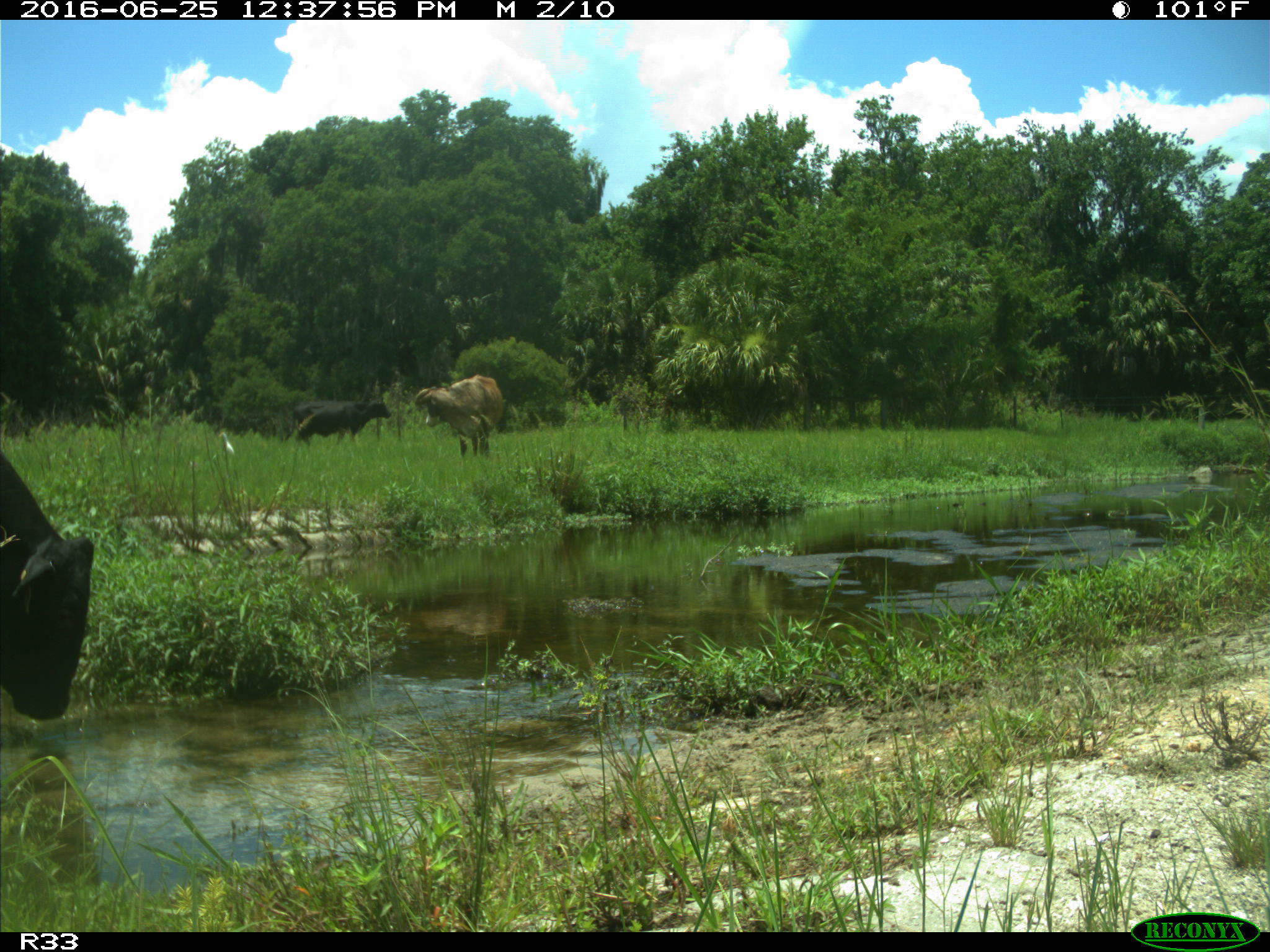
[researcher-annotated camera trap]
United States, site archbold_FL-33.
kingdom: Animalia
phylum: Chordata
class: Mammalia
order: Artiodactyla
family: Bovidae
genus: Bos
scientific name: Bos taurus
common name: domestic cow